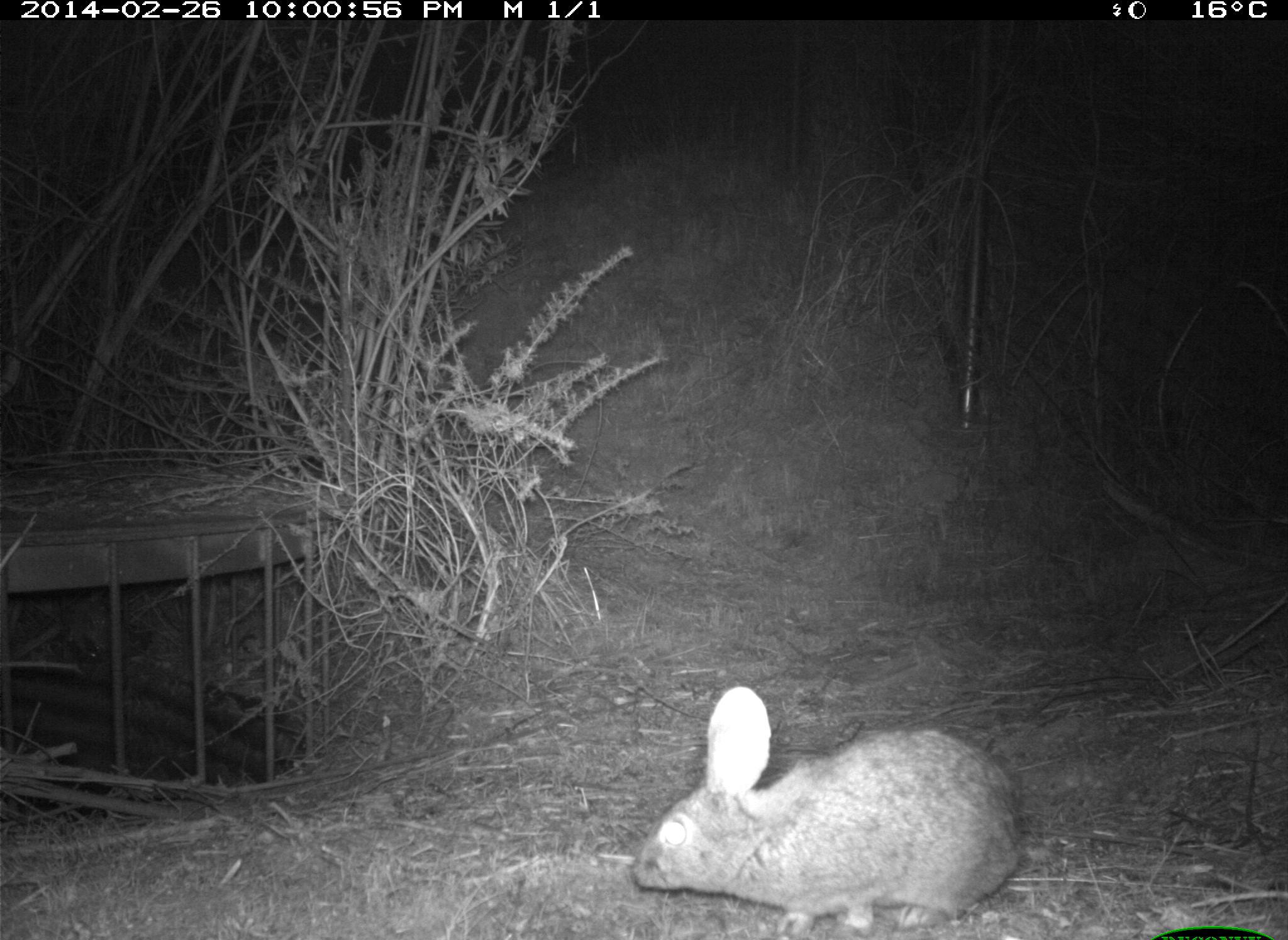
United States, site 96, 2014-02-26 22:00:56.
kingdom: Animalia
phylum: Chordata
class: Mammalia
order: Lagomorpha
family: Leporidae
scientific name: Leporidae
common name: rabbits and hares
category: rabbit